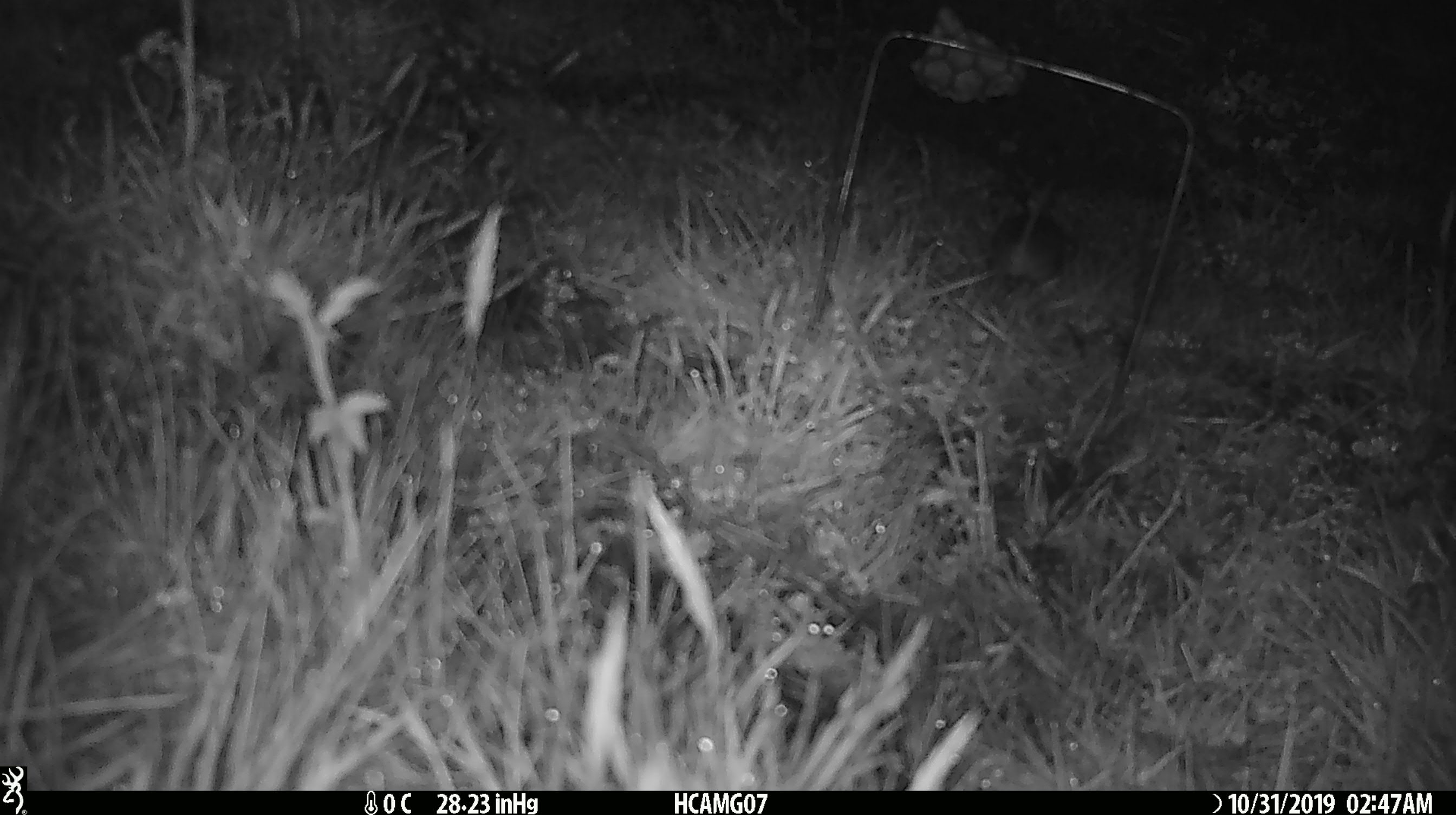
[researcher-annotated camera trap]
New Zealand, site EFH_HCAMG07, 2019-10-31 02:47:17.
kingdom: Animalia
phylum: Chordata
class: Mammalia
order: Rodentia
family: Muridae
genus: Mus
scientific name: Mus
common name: mouse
Mouse (Mus).